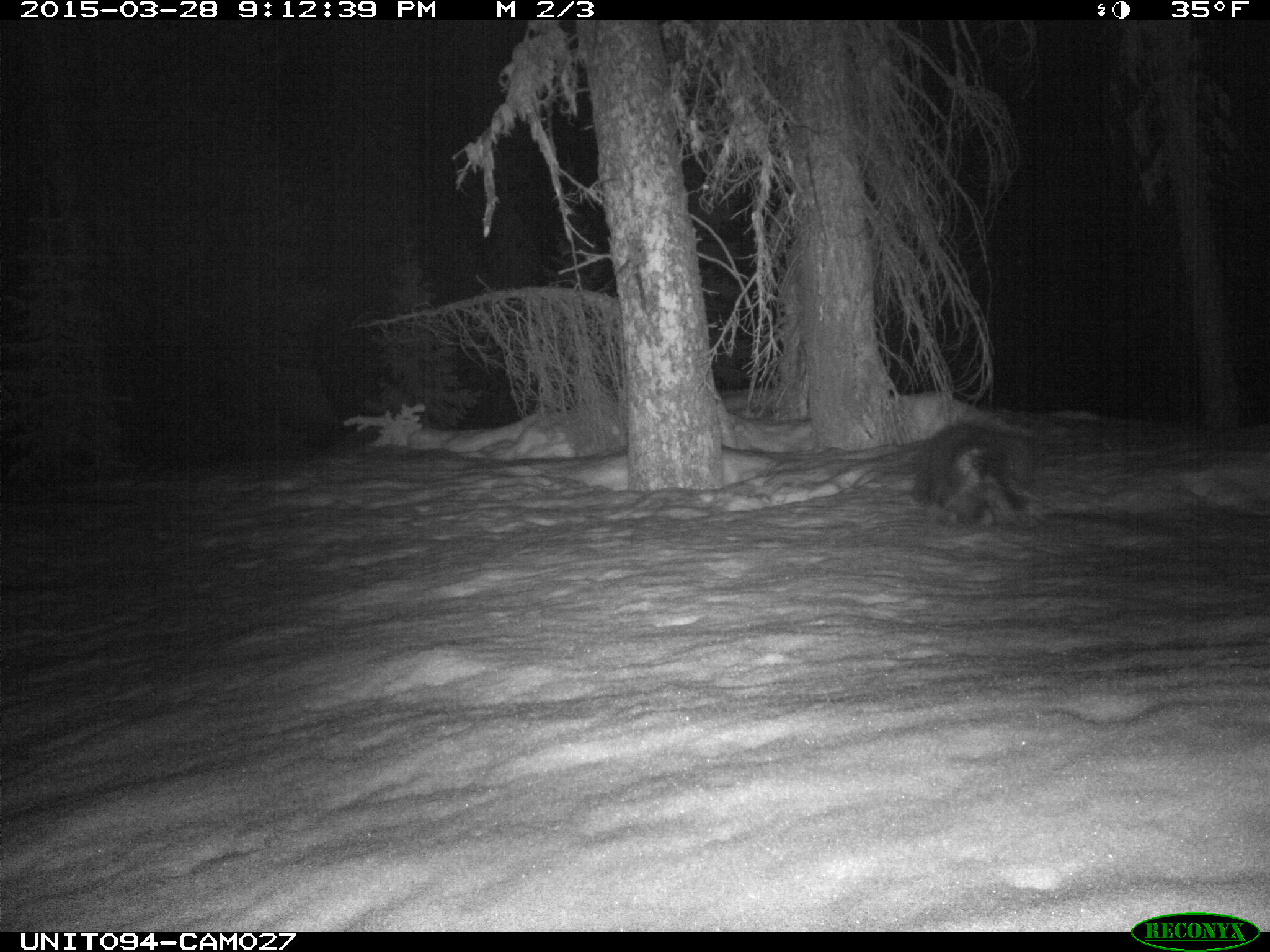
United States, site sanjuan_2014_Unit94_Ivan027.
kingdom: Animalia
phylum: Chordata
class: Mammalia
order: Rodentia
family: Erethizontidae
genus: Erethizon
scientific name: Erethizon dorsatum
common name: north american porcupine